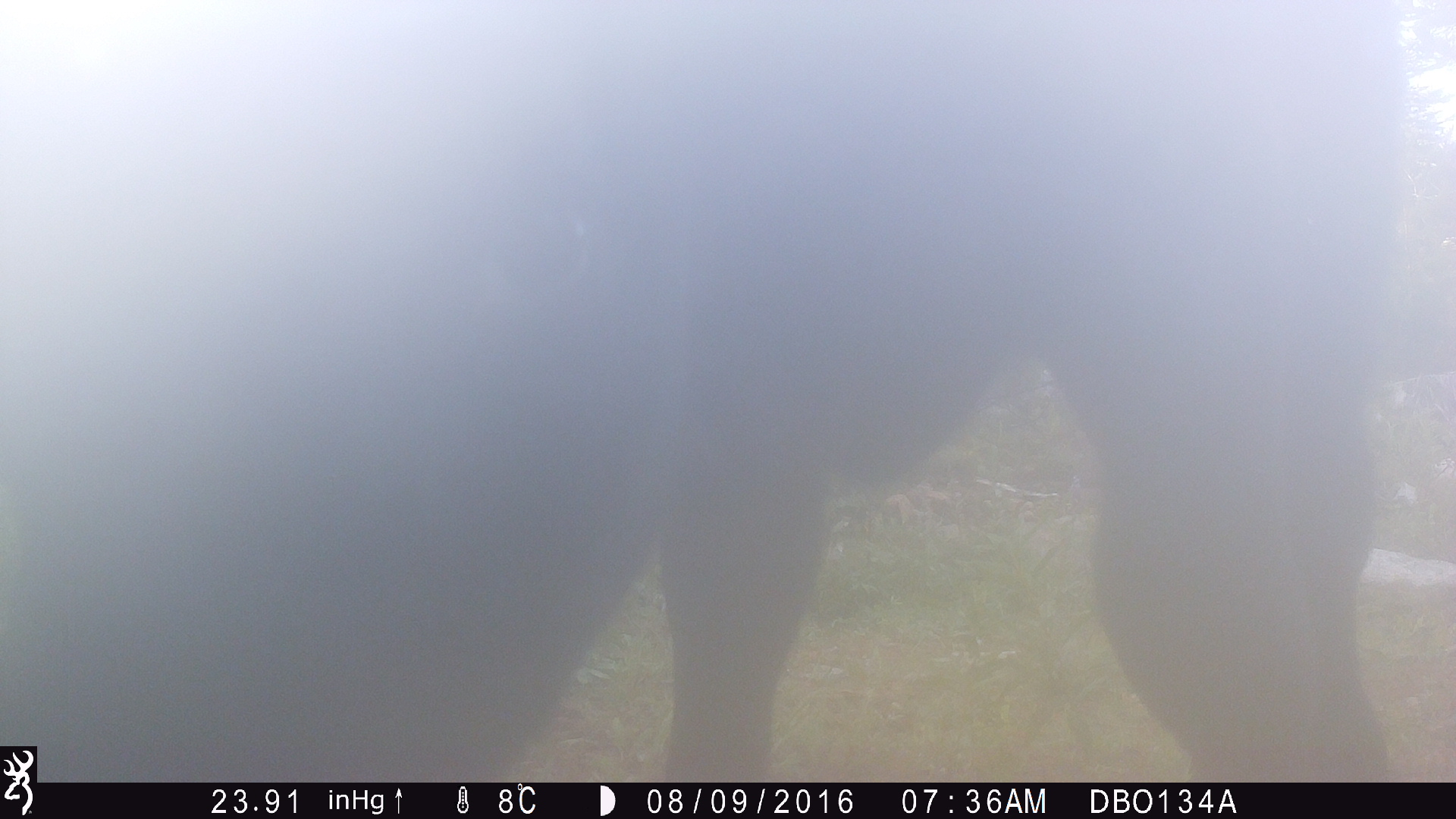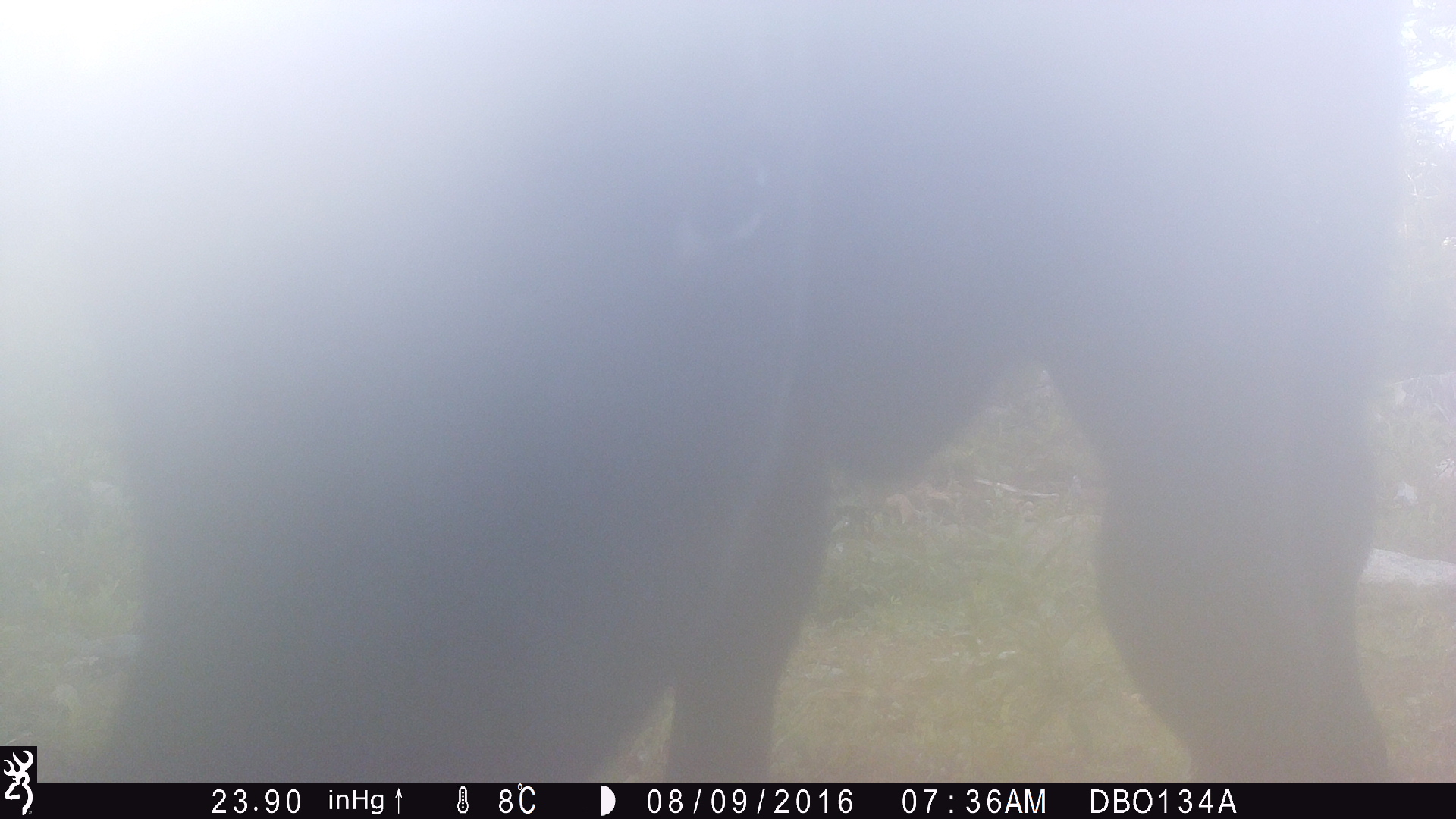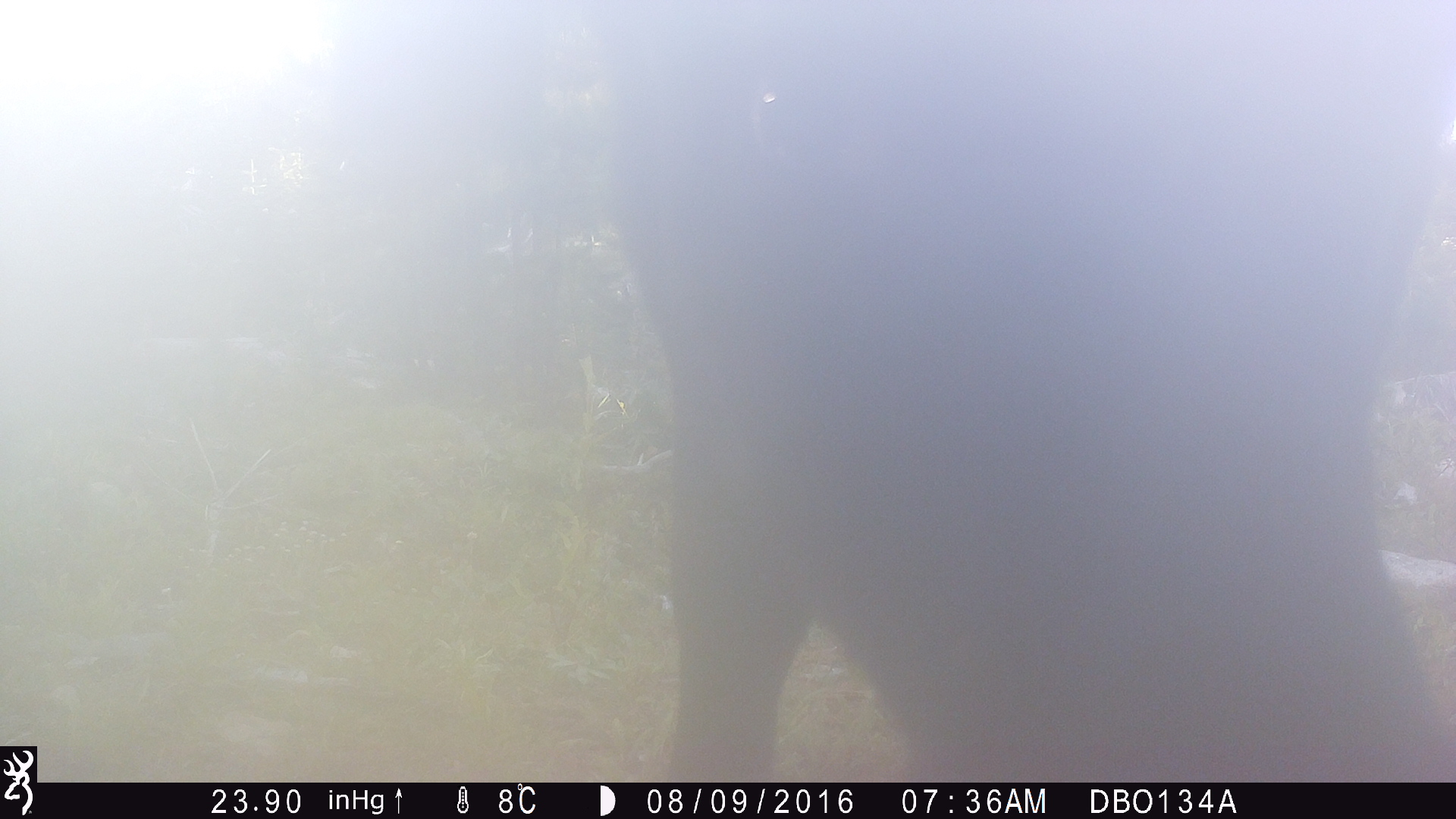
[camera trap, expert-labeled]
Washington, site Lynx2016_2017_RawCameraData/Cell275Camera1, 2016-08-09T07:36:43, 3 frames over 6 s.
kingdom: Animalia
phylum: Chordata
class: Mammalia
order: Artiodactyla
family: Bovidae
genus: Bos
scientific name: Bos taurus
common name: domestic cattle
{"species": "domestic cattle (Bos taurus)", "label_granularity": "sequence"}